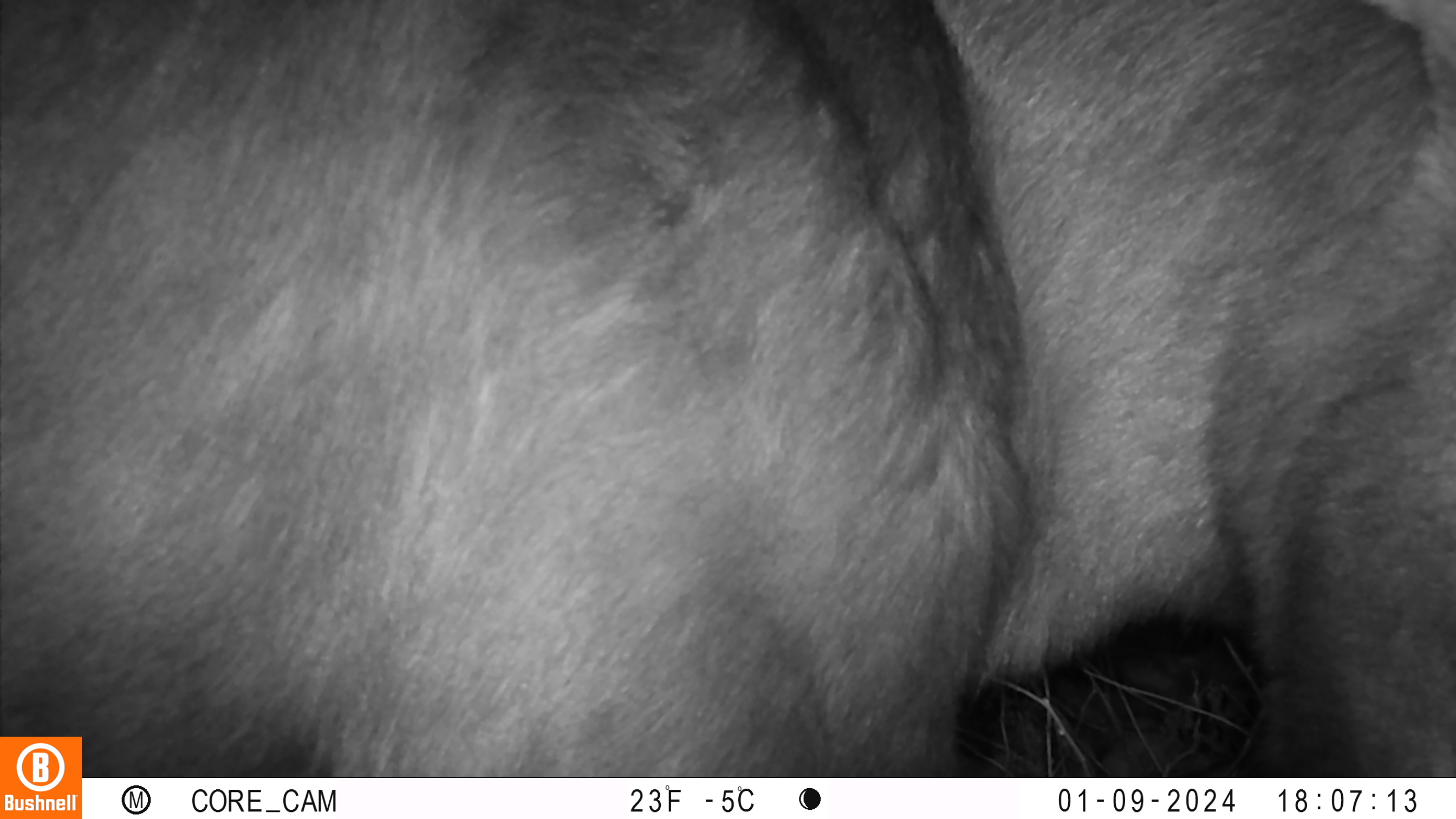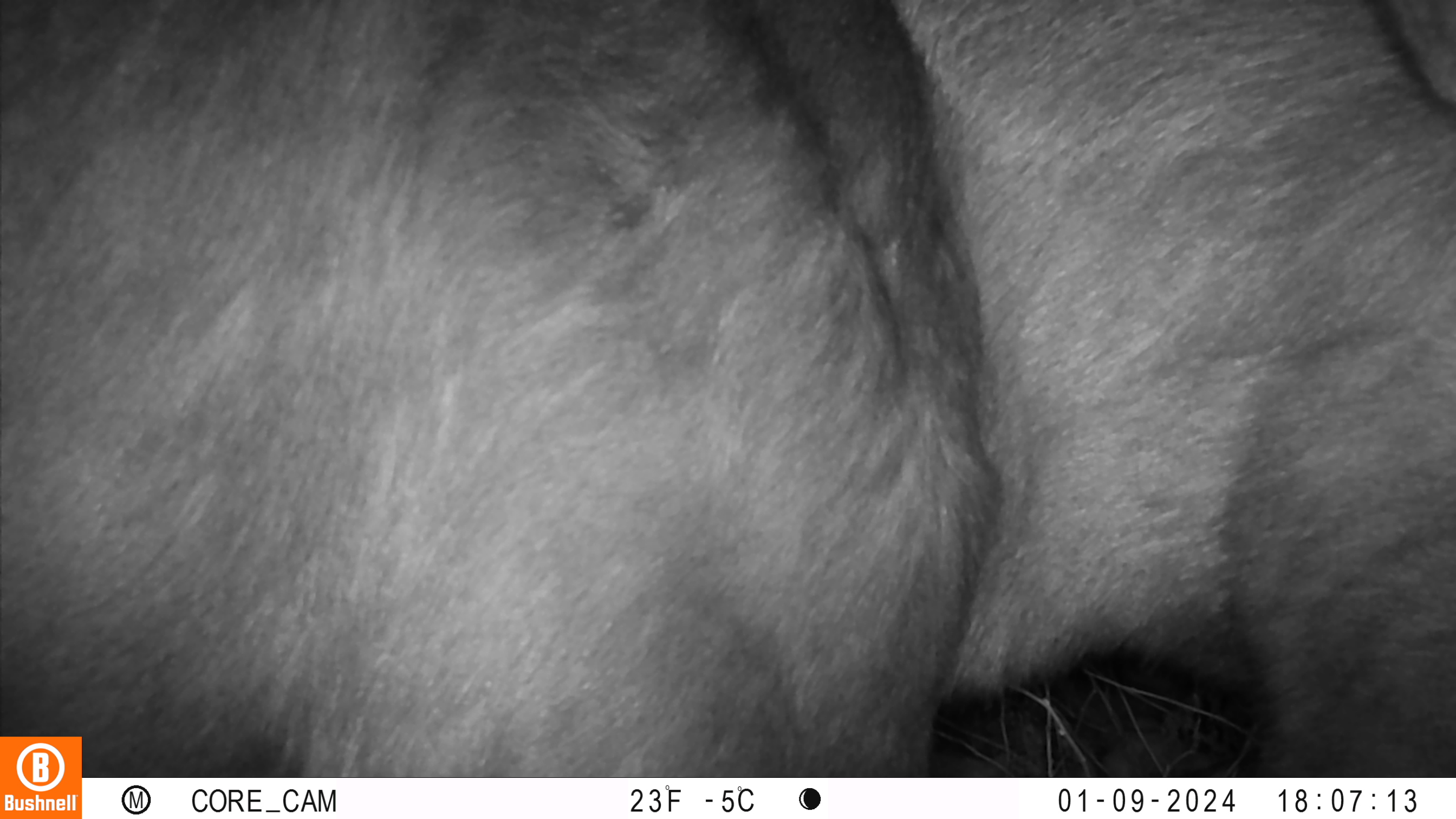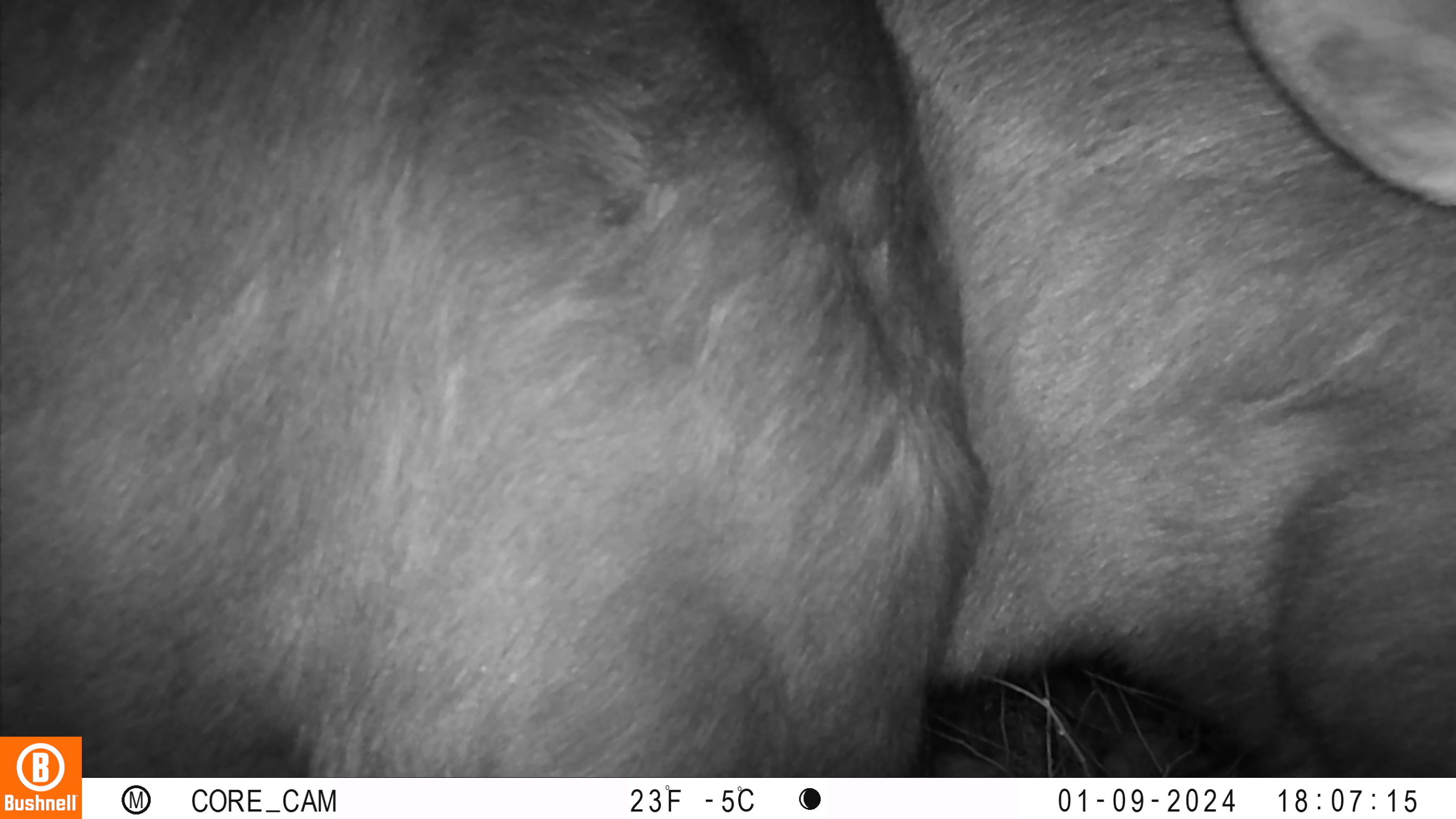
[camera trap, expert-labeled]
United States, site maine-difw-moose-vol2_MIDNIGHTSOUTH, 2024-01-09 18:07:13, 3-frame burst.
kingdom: Animalia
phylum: Chordata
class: Mammalia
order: Artiodactyla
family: Cervidae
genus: Alces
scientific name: Alces alces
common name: moose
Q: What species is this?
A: Moose (Alces alces).